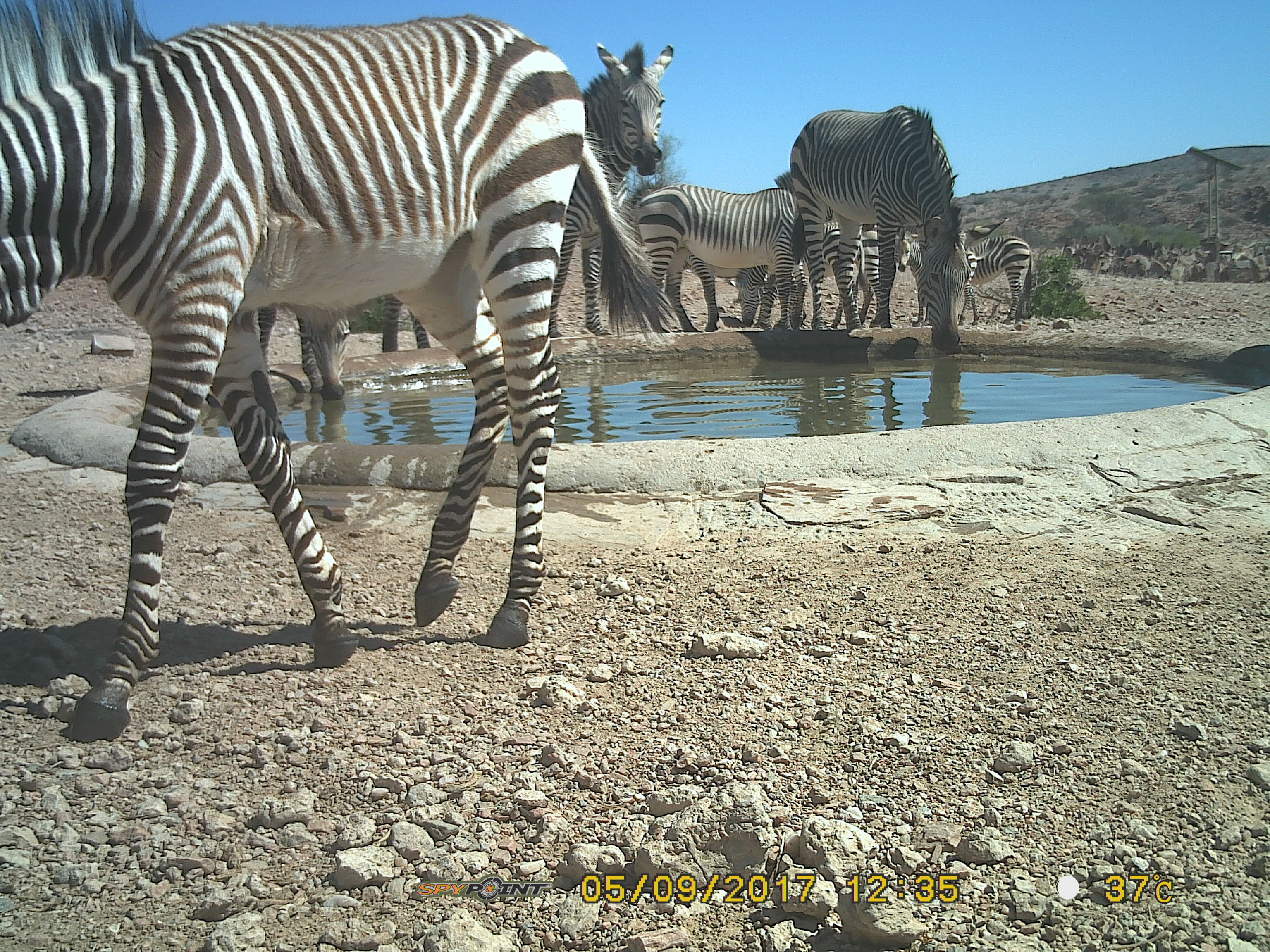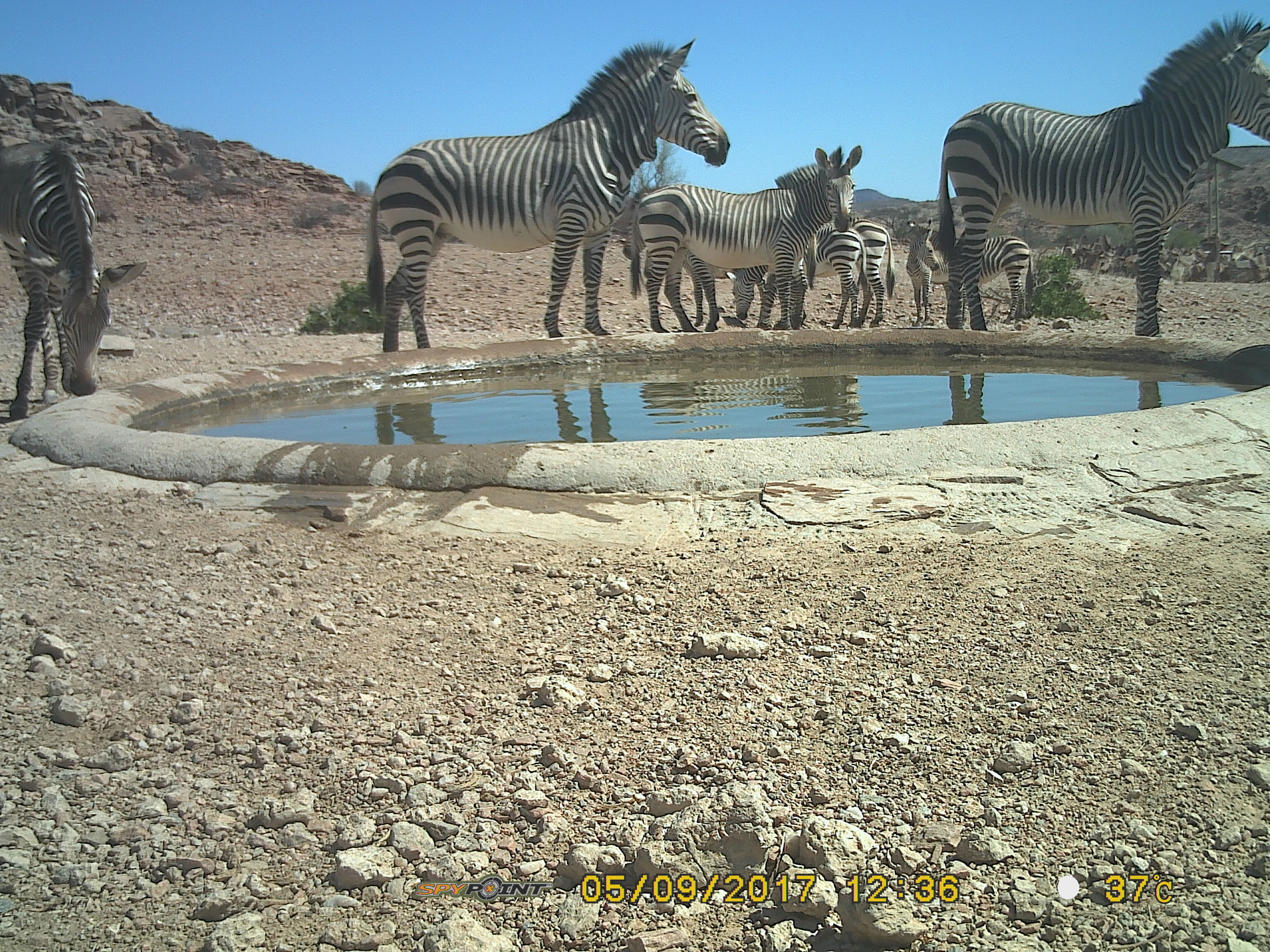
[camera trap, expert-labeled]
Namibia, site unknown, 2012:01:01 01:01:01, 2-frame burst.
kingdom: Animalia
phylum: Chordata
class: Mammalia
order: Perissodactyla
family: Equidae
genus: Equus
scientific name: Equus zebra hartmannae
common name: hartmann's mountain zebra